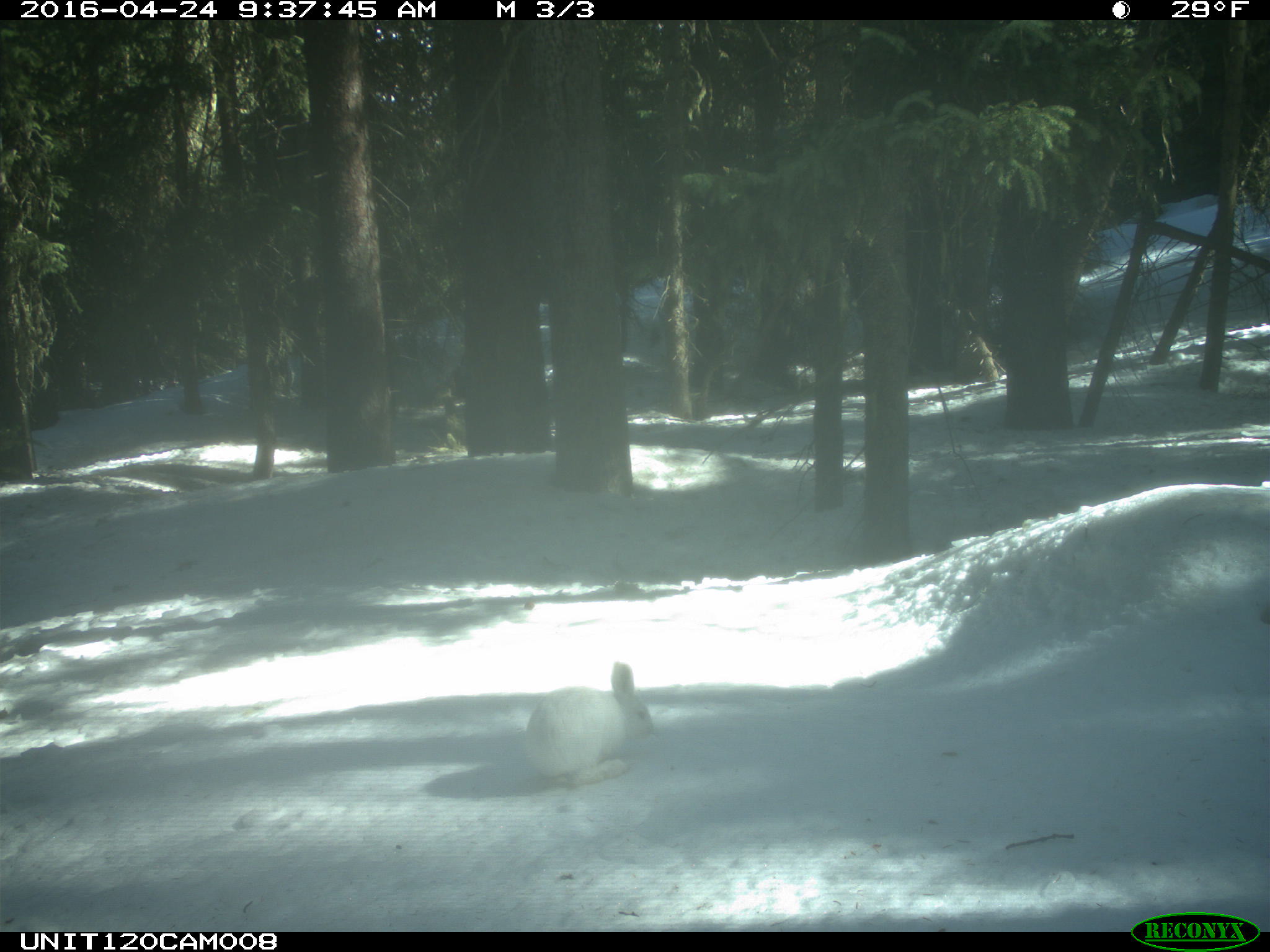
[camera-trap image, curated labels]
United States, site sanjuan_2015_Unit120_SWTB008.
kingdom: Animalia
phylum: Chordata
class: Mammalia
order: Lagomorpha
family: Leporidae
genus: Lepus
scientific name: Lepus americanus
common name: snowshoe hare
Lepus americanus (snowshoe hare).